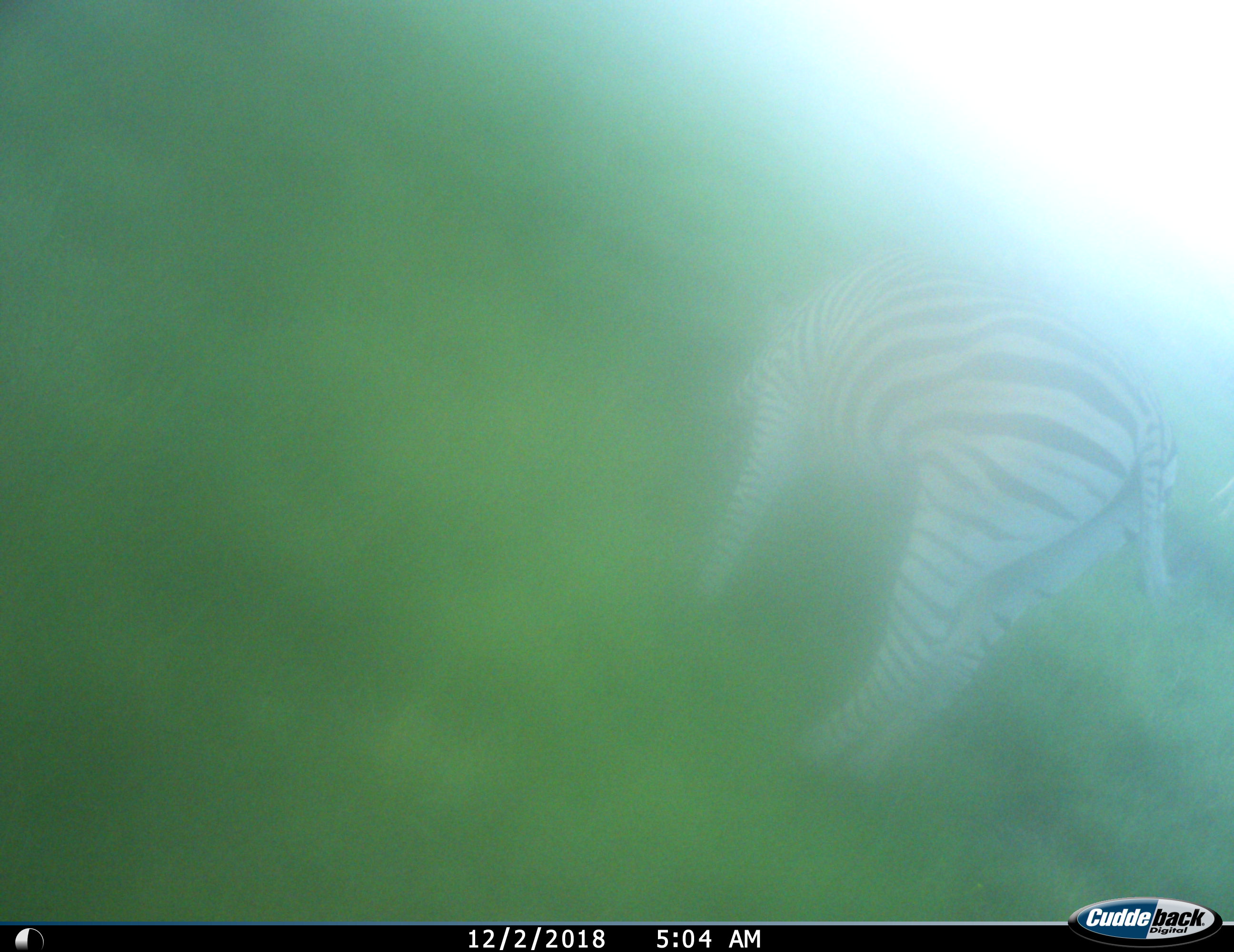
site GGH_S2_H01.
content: unidentified animal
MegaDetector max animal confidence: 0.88